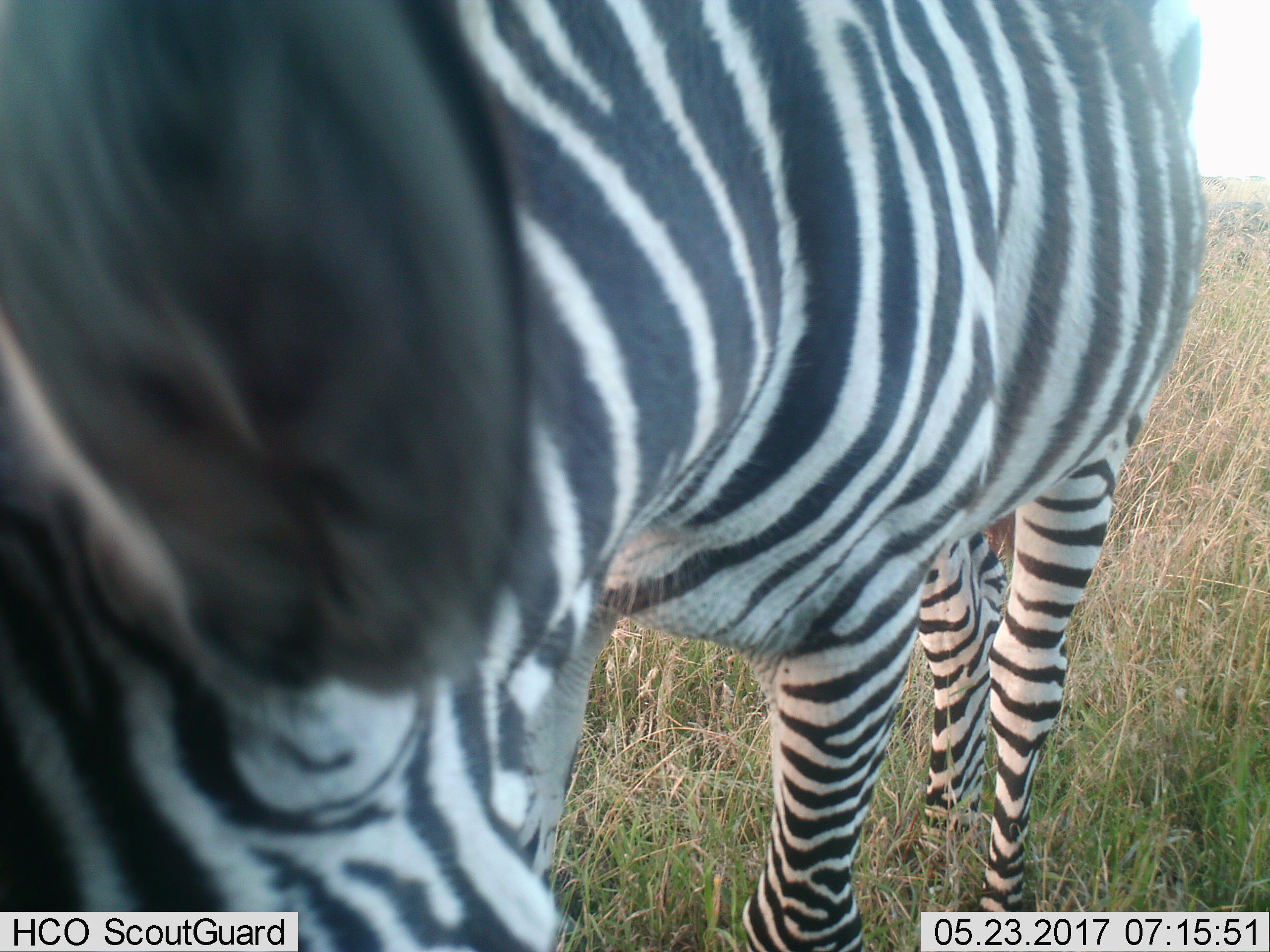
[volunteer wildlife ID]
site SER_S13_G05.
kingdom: Animalia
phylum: Chordata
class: Mammalia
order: Perissodactyla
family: Equidae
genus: Equus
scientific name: Equus quagga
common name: plains zebra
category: zebraplains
Zebraplains (plains zebra) (Equus quagga), count 1. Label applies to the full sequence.